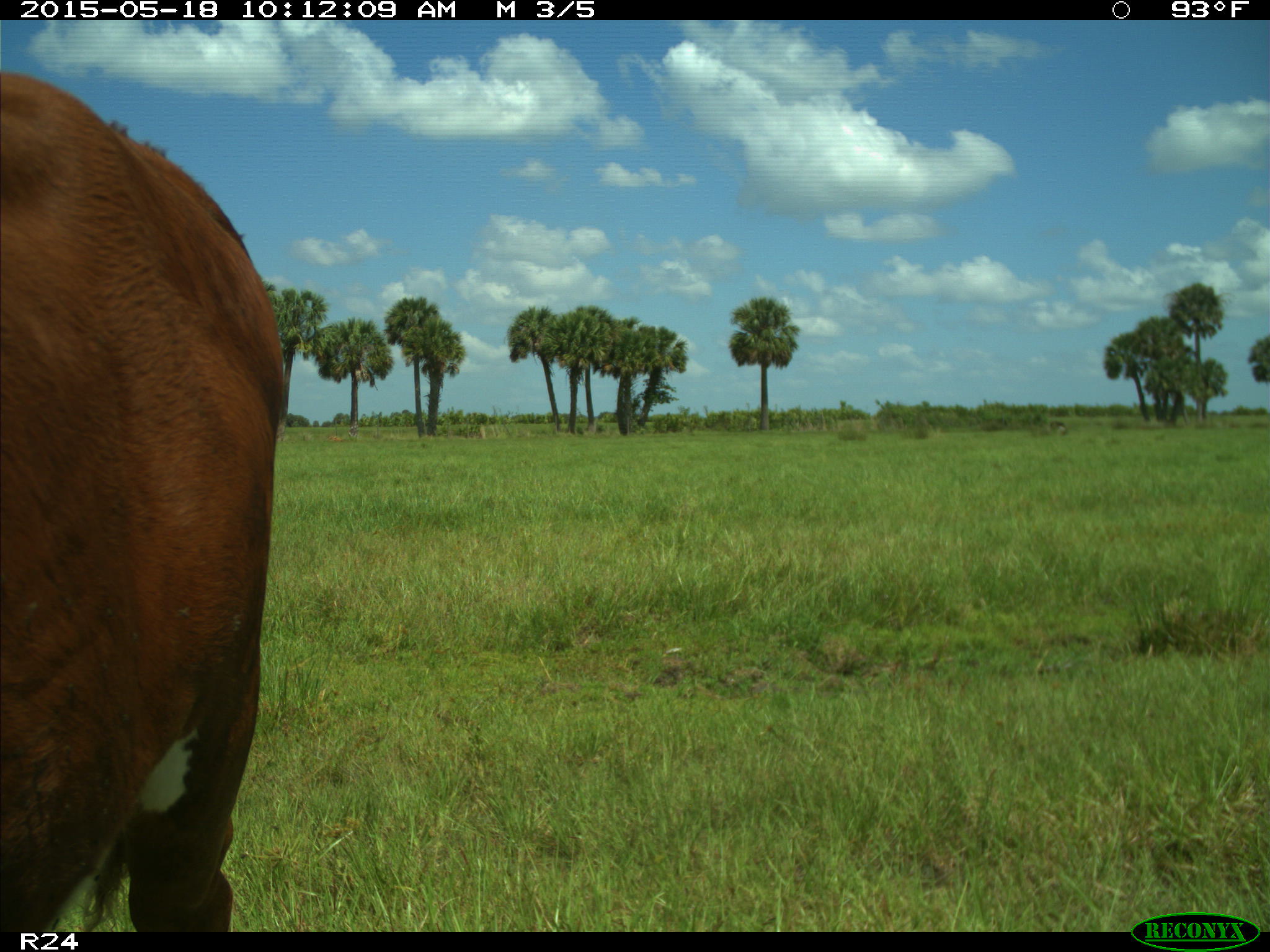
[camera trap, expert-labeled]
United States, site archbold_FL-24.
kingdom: Animalia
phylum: Chordata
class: Mammalia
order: Artiodactyla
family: Bovidae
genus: Bos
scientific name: Bos taurus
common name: domestic cow